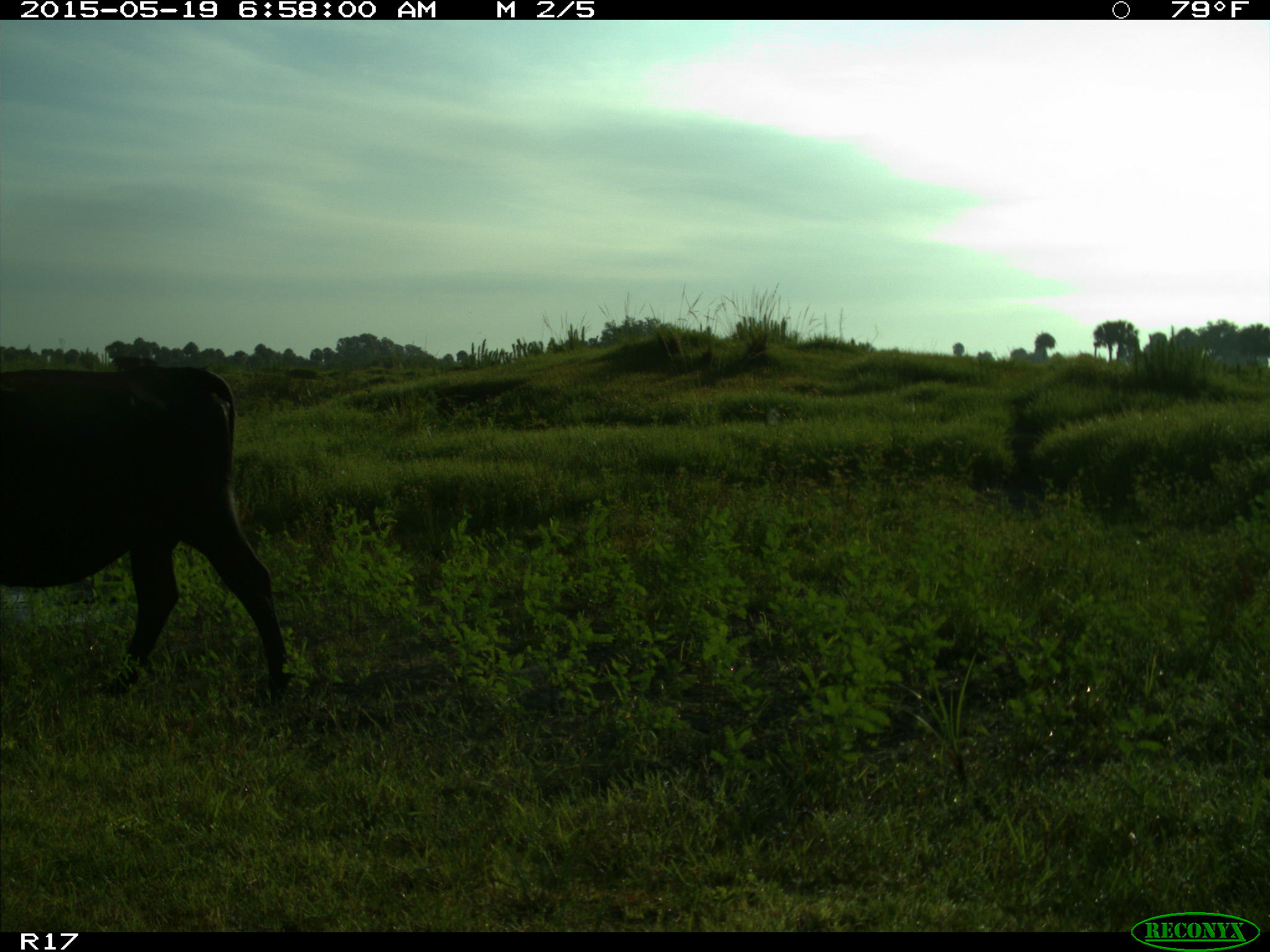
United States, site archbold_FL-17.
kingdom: Animalia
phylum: Chordata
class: Mammalia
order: Artiodactyla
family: Bovidae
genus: Bos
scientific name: Bos taurus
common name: domestic cow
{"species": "Bos taurus (domestic cow)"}